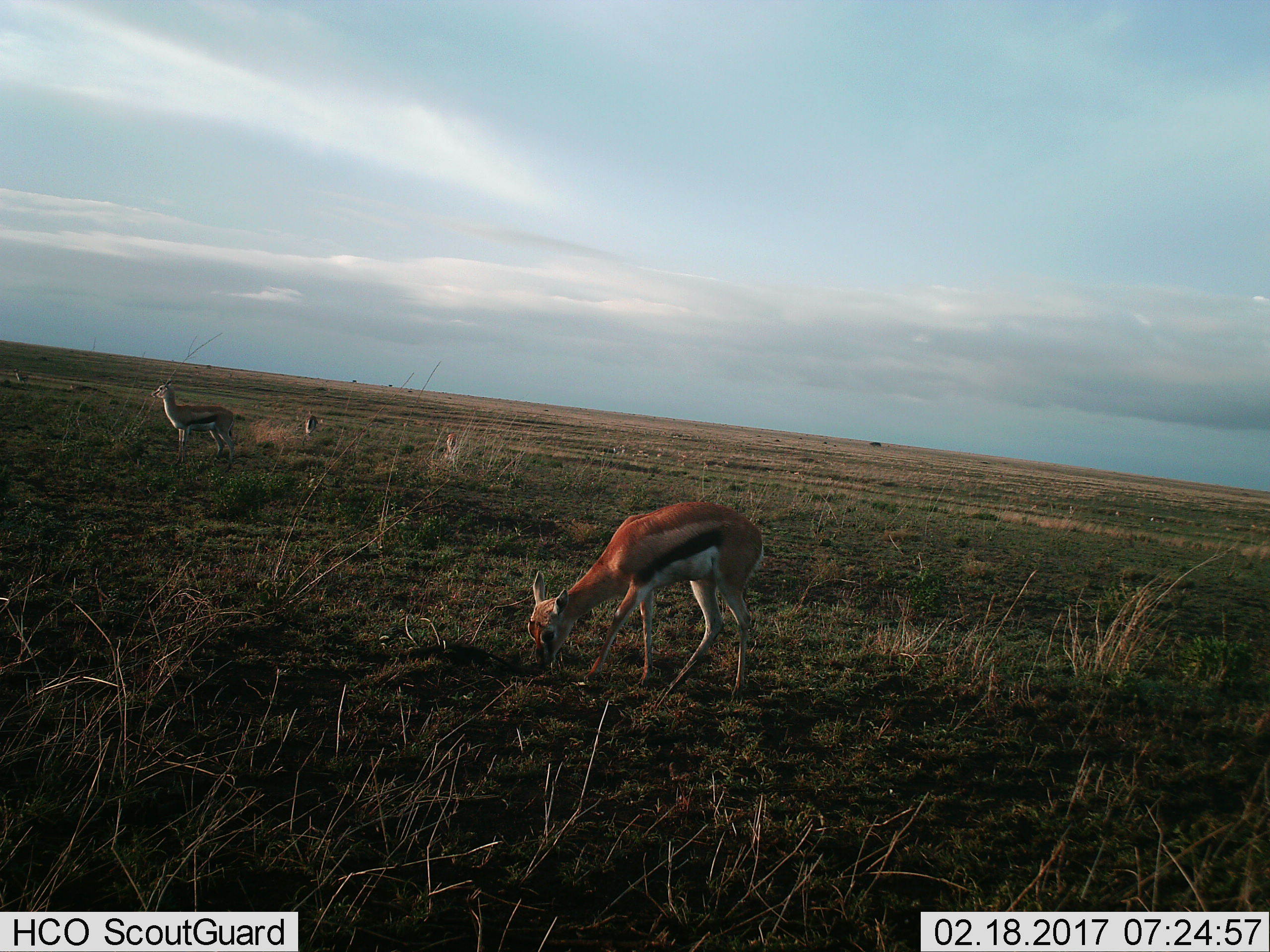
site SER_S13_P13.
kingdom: Animalia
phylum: Chordata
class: Mammalia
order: Artiodactyla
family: Bovidae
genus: Eudorcas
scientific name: Eudorcas thomsonii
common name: thomson's gazelle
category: gazellethomsons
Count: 3.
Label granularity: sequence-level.